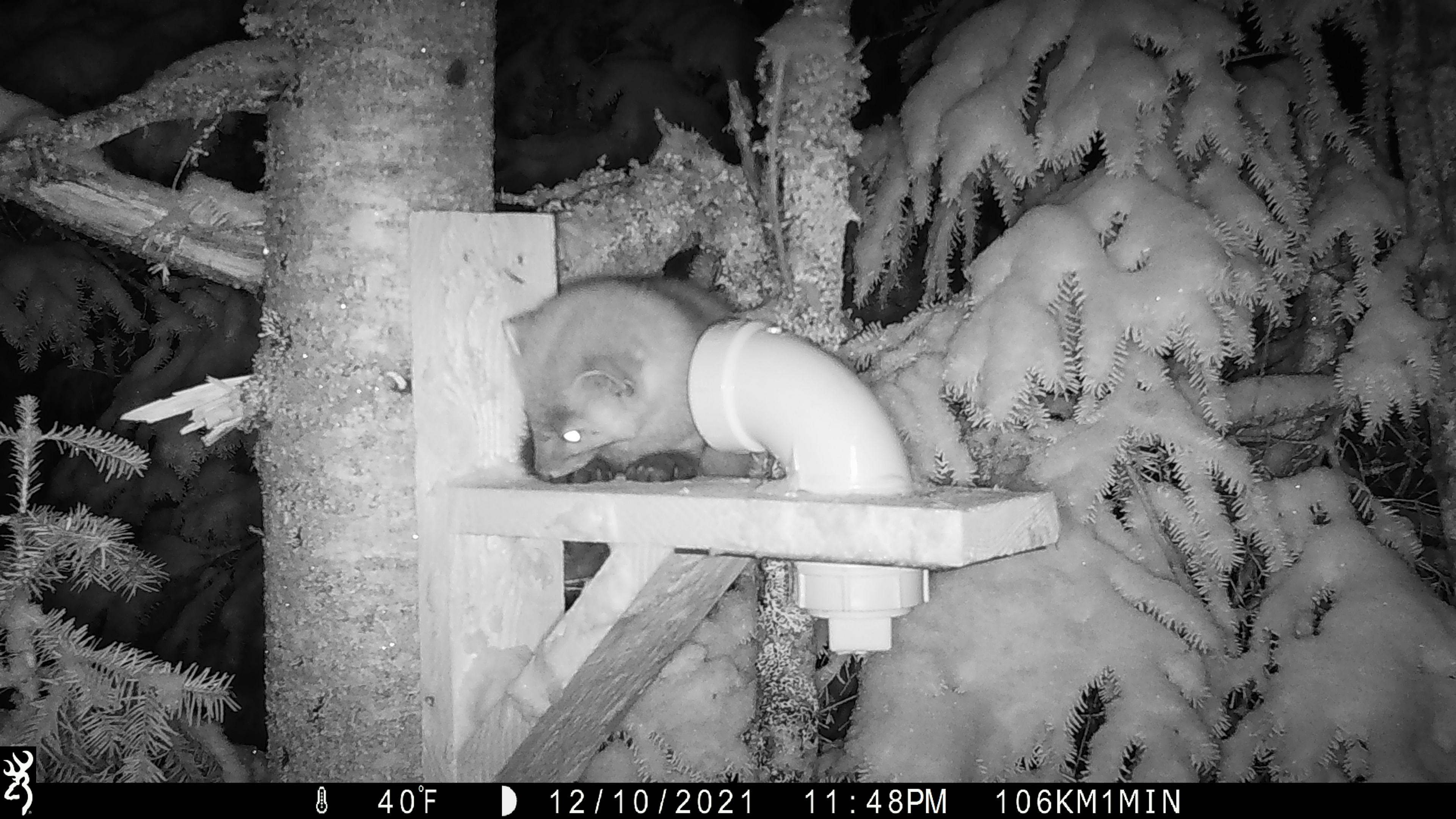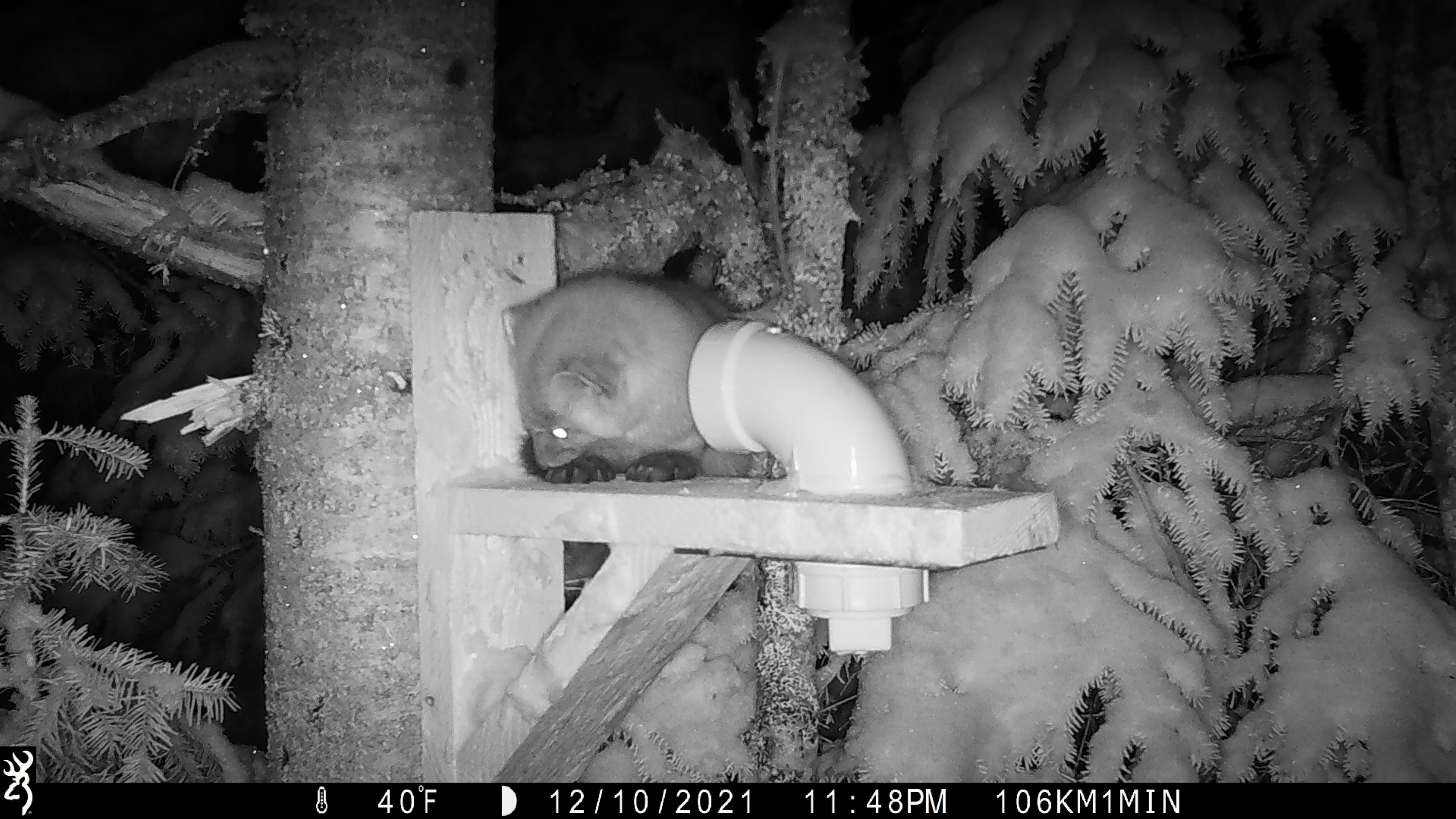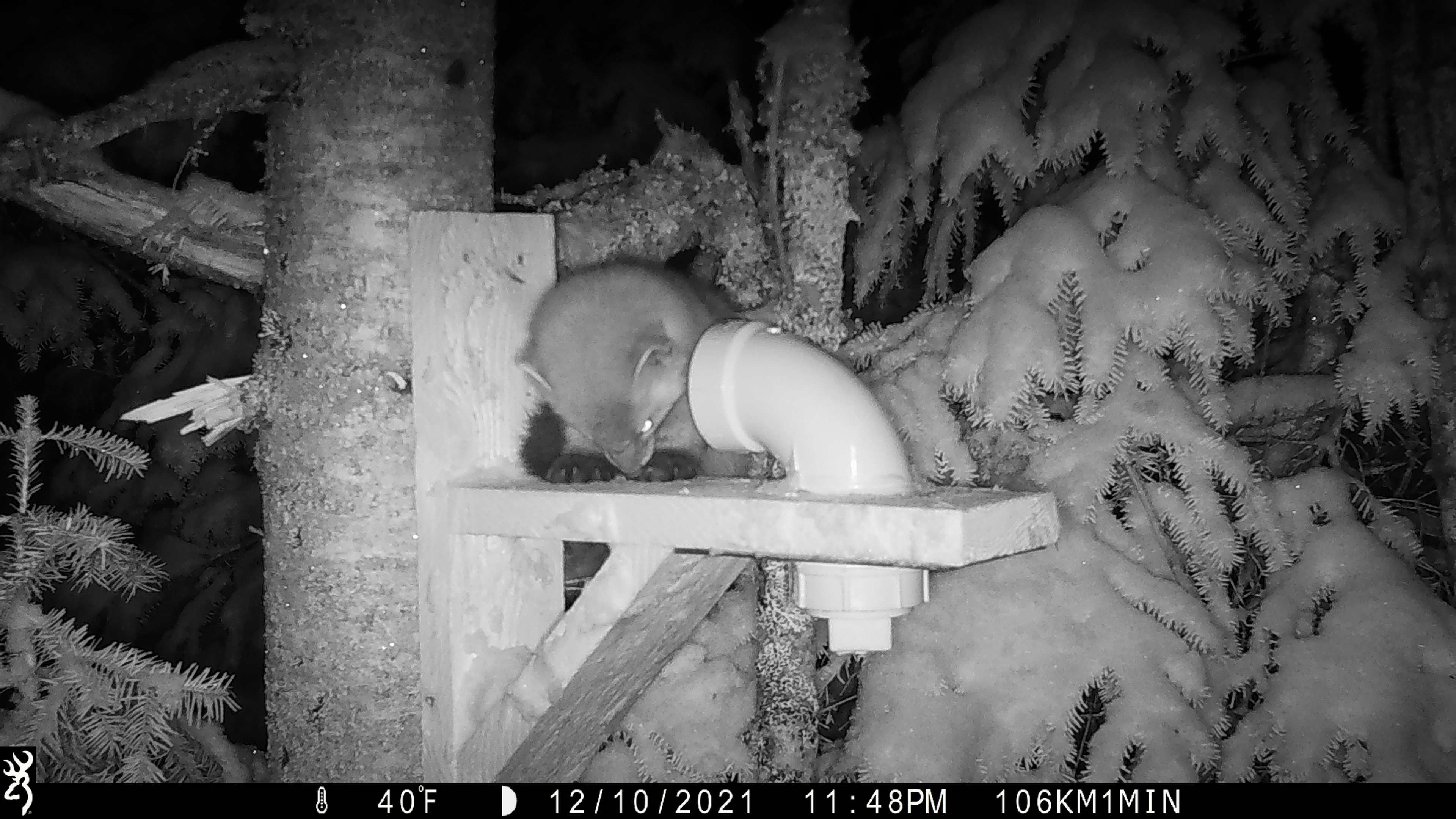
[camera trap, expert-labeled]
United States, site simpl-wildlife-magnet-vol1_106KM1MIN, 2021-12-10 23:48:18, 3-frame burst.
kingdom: Animalia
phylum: Chordata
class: Mammalia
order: Carnivora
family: Mustelidae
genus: Martes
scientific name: Martes americana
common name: american marten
American marten (Martes americana).